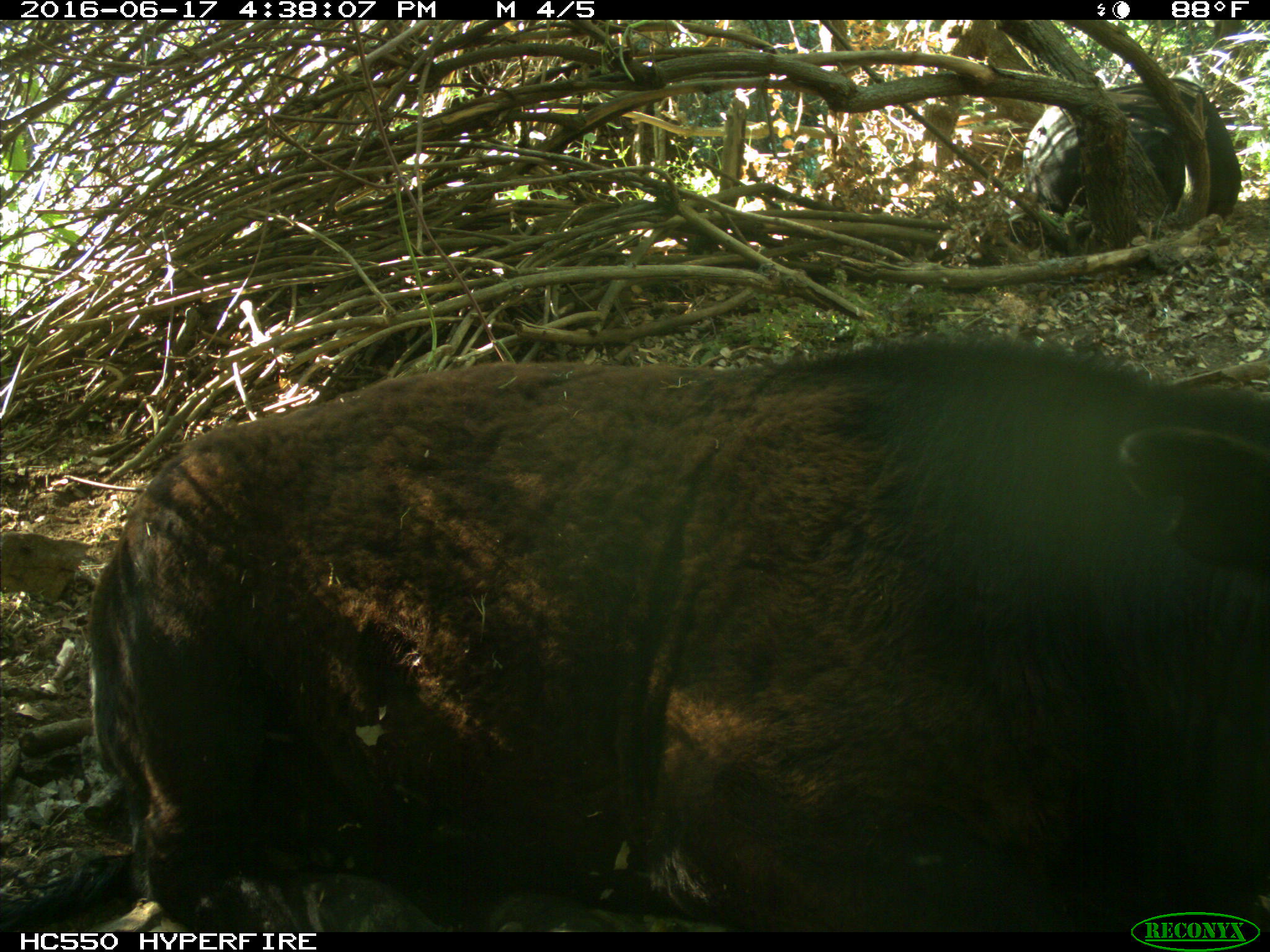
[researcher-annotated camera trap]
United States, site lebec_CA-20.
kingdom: Animalia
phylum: Chordata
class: Mammalia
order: Artiodactyla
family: Bovidae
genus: Bos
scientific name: Bos taurus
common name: domestic cow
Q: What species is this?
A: Bos taurus (domestic cow).